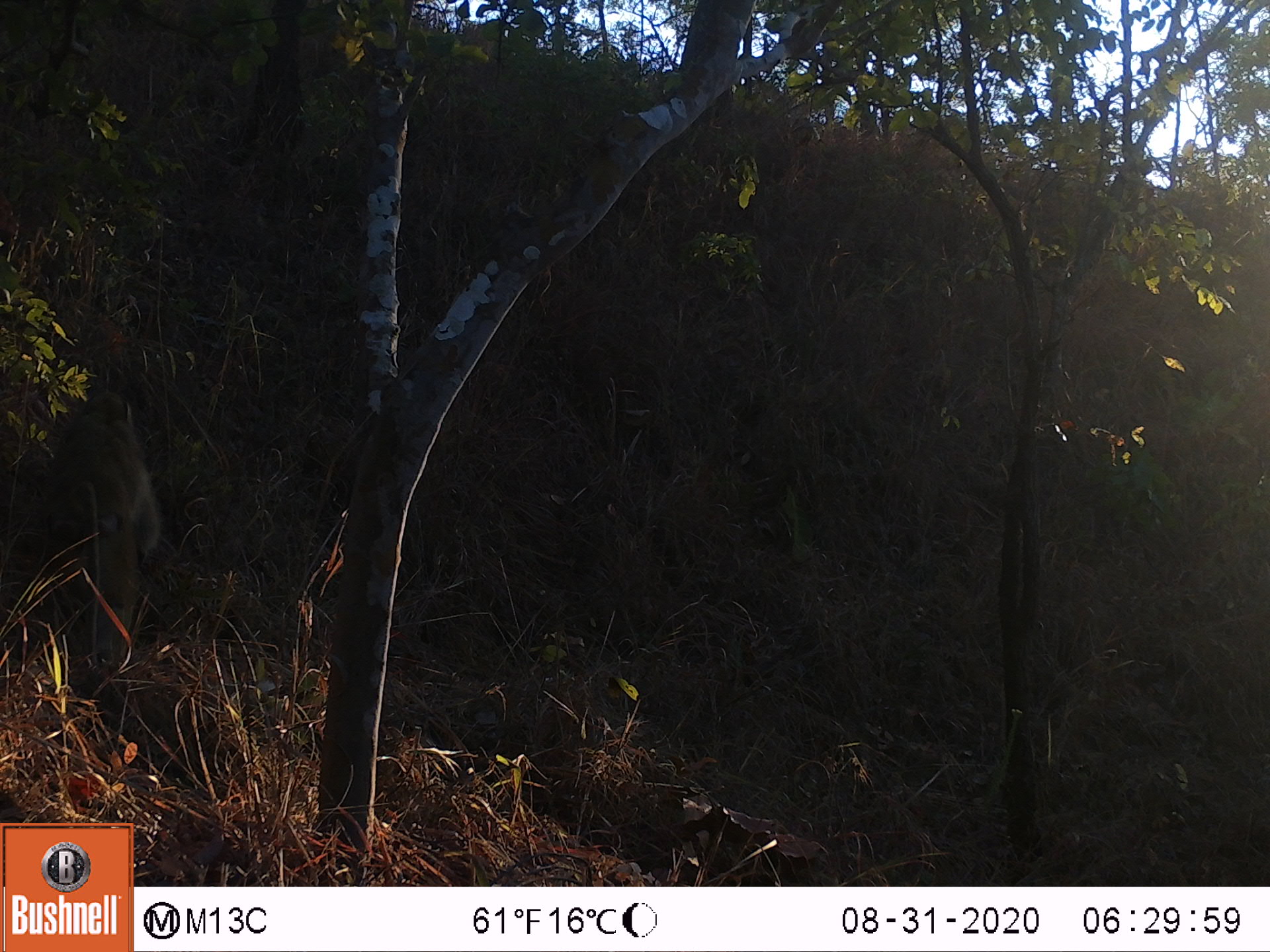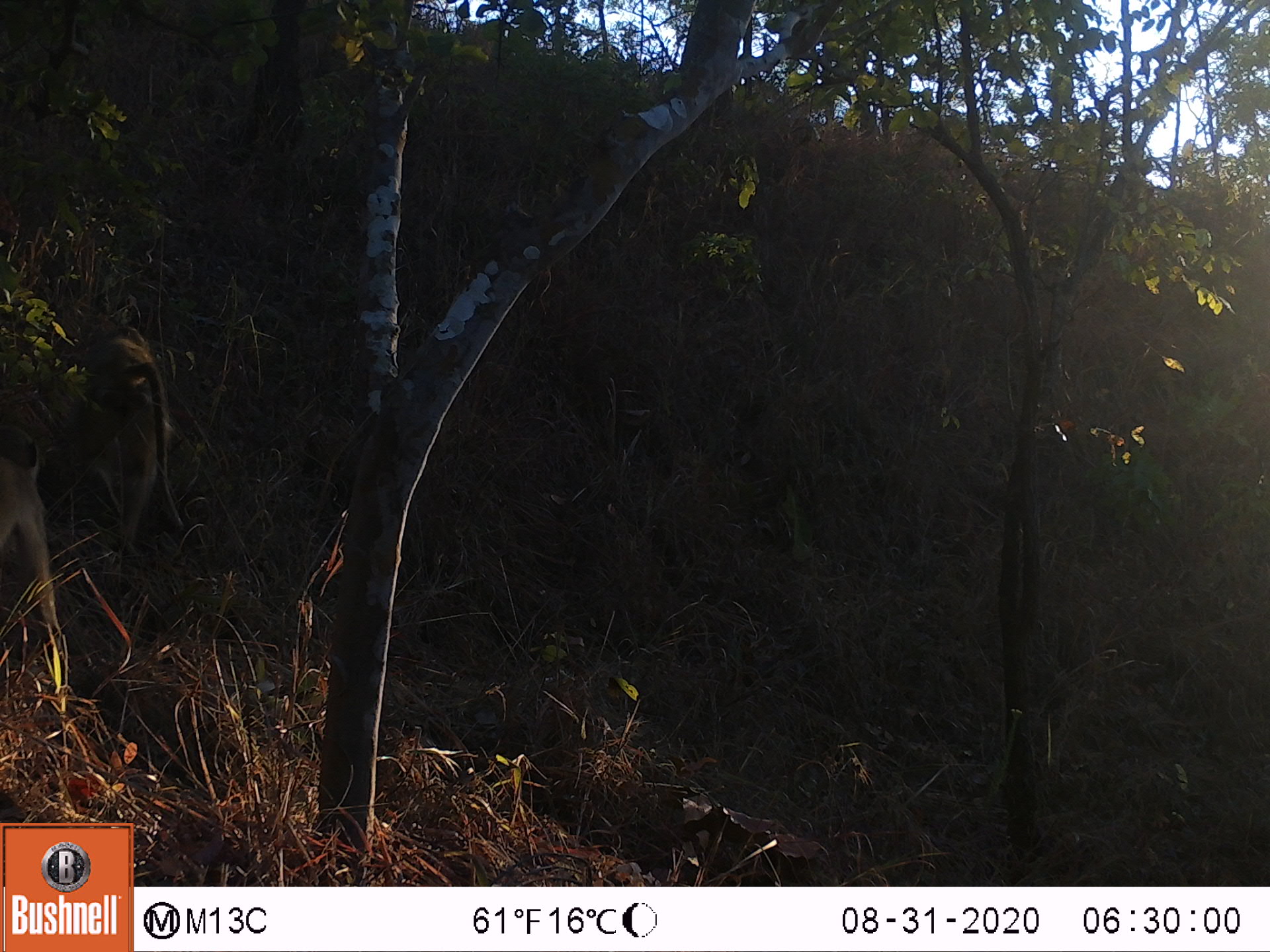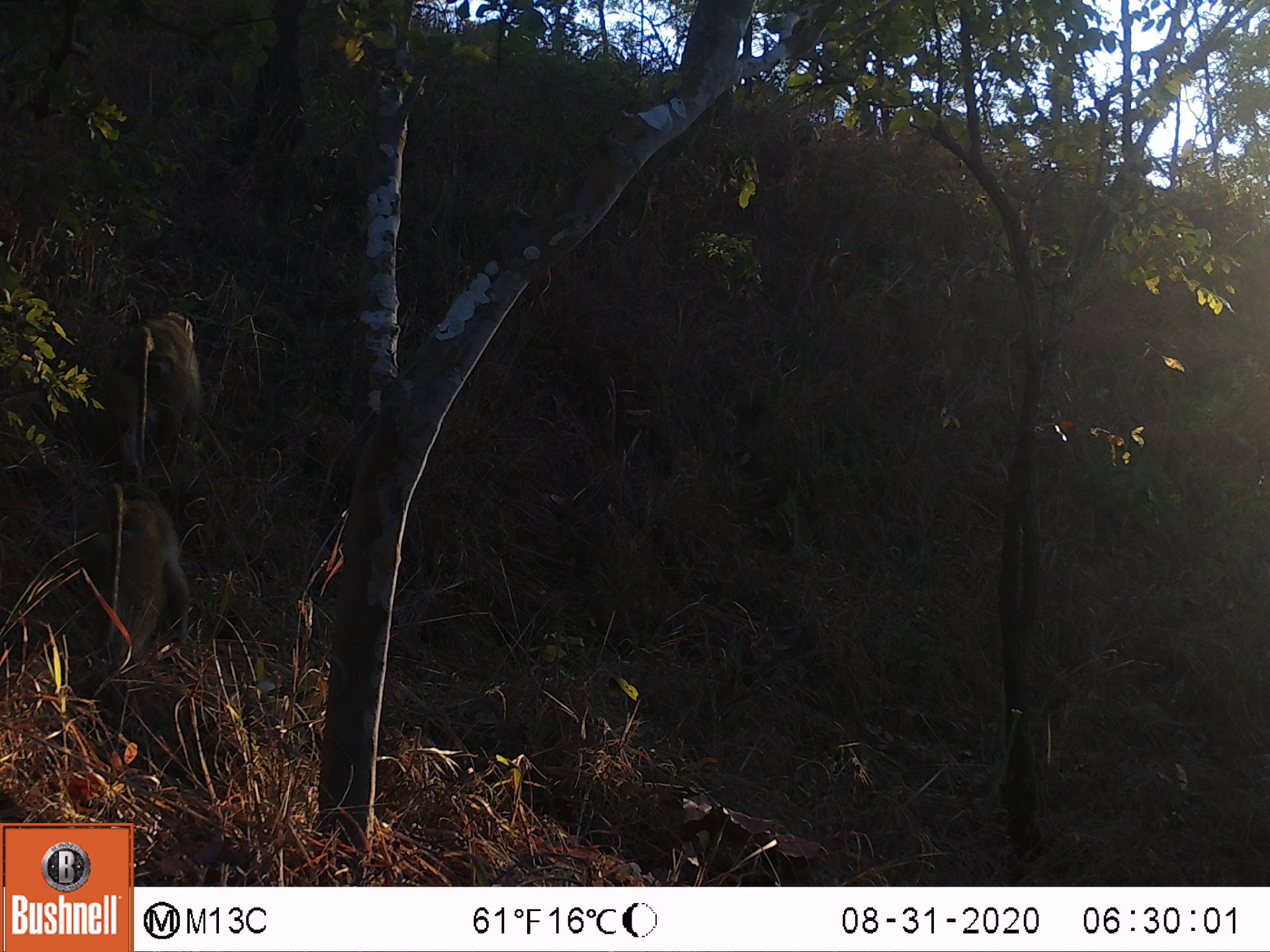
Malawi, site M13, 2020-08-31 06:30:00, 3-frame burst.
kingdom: Animalia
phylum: Chordata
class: Mammalia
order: Primates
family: Cercopithecidae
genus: Papio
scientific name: Papio cynocephalus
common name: yellow baboon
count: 1